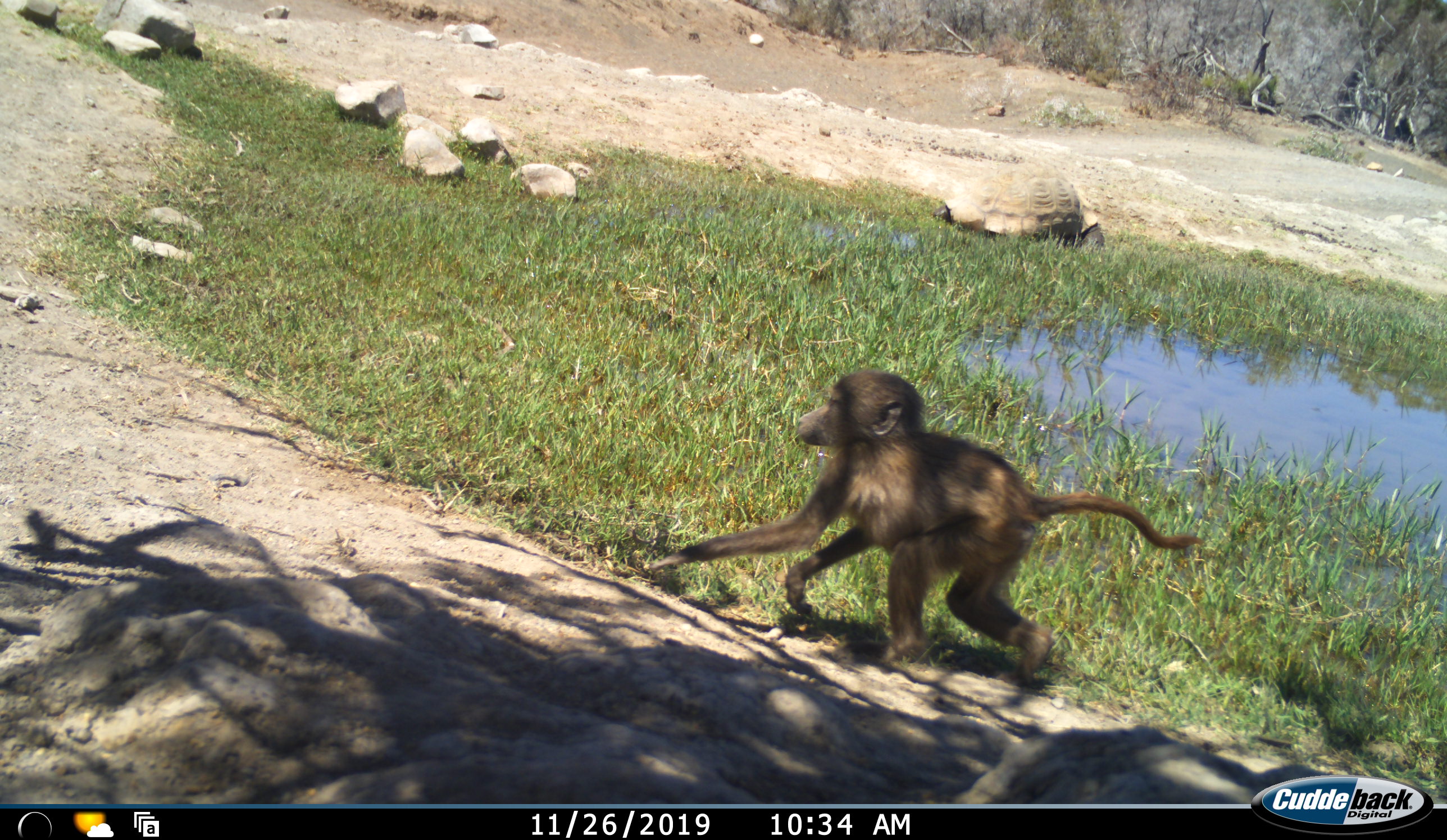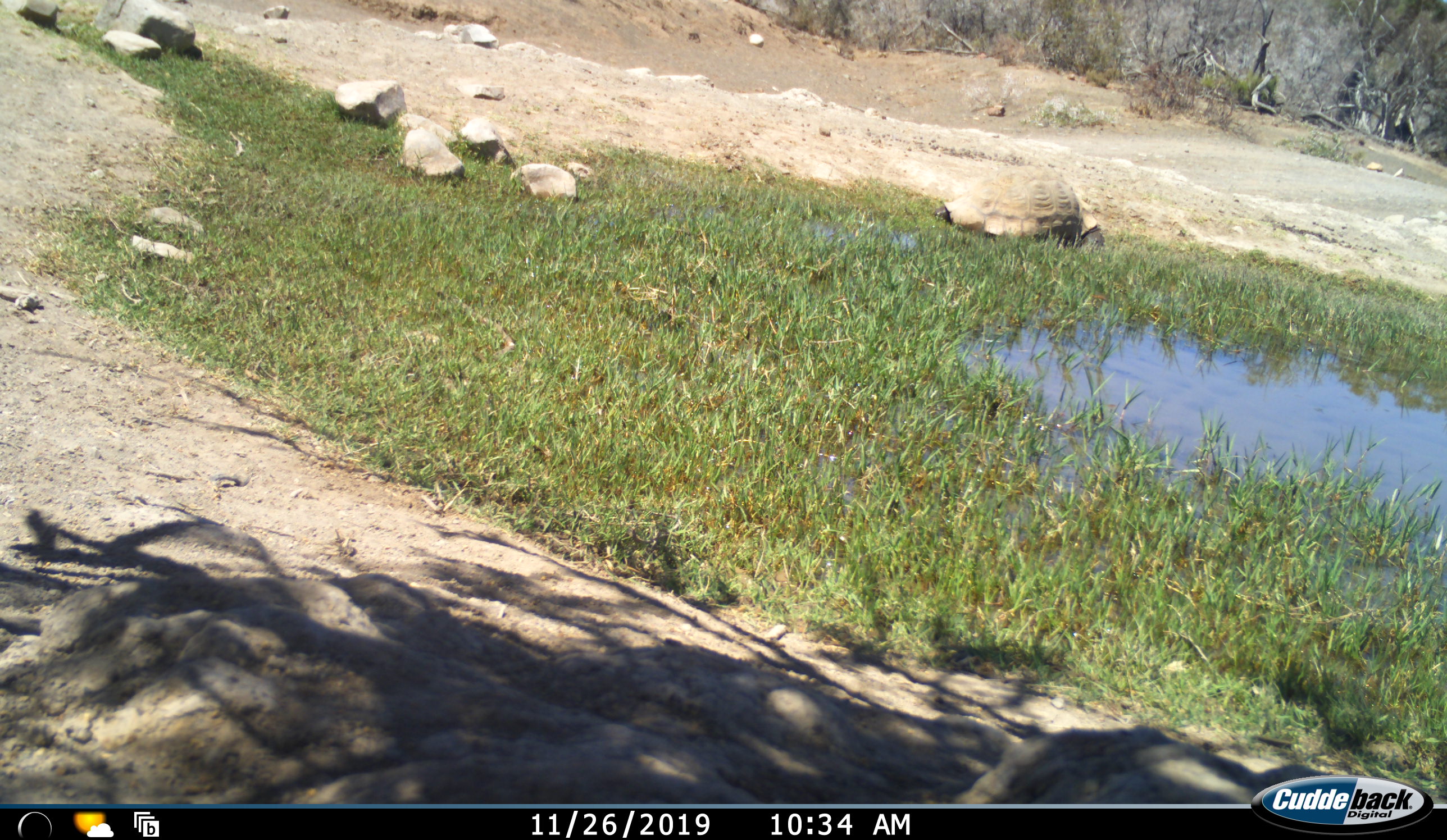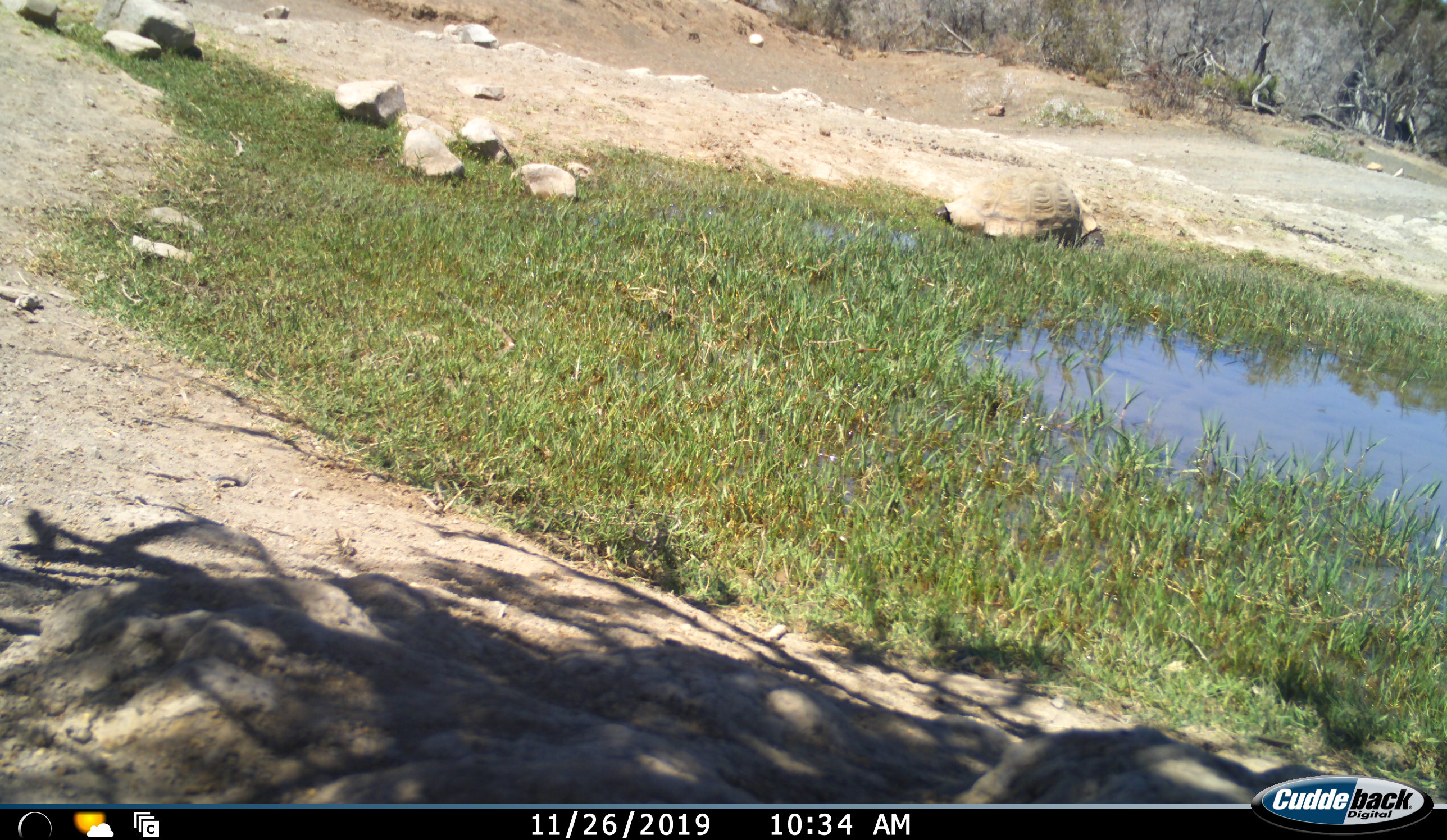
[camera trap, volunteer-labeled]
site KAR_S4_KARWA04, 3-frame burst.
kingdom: Animalia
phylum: Chordata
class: Mammalia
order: Primates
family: Cercopithecidae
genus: Papio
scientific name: Papio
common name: baboon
Baboon (Papio), count 1. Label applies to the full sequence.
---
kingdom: Animalia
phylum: Chordata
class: Reptilia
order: Testudines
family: Testudinidae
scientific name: Testudinidae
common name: tortoise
Tortoise (Testudinidae), count 1. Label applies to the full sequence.